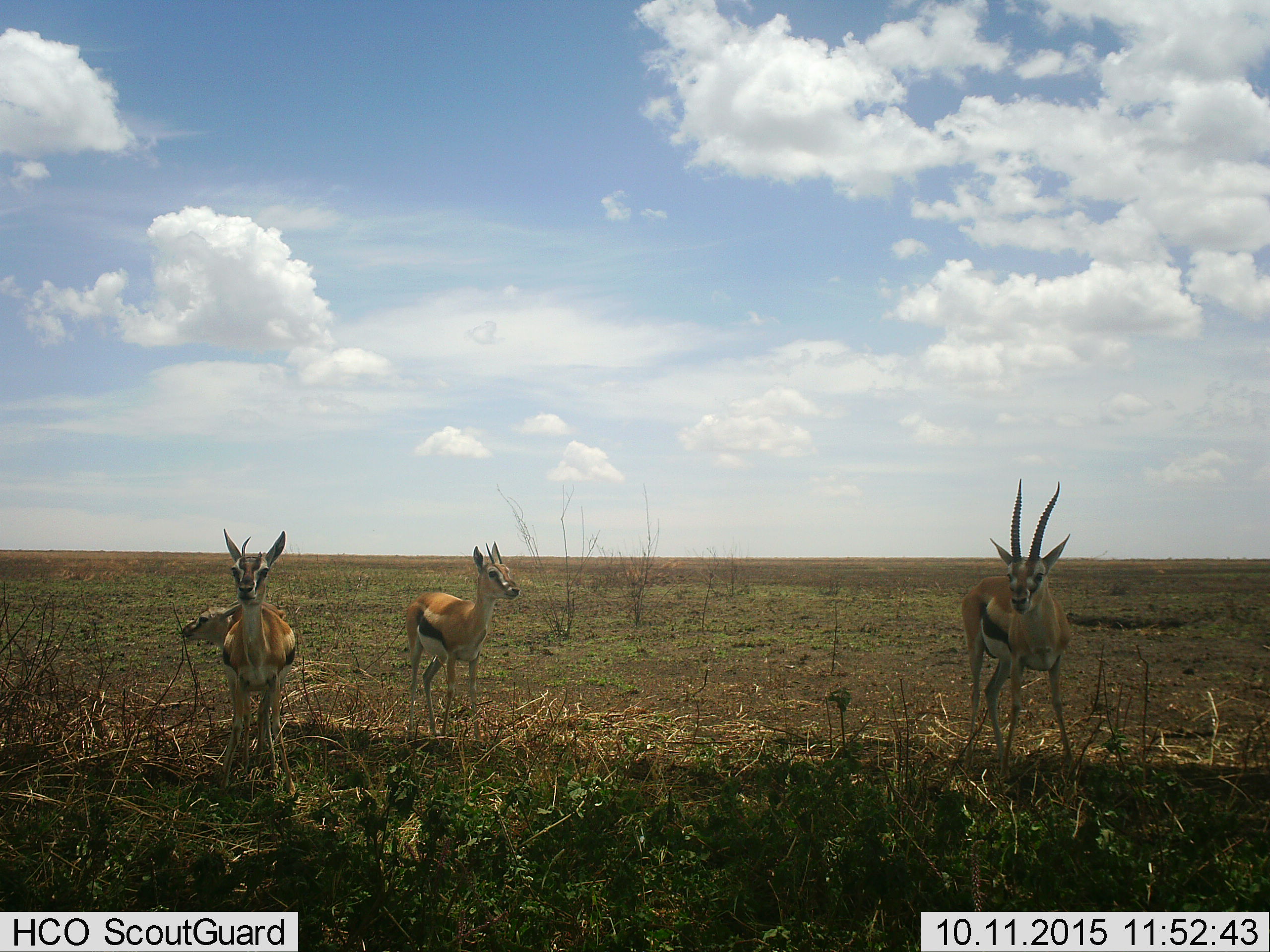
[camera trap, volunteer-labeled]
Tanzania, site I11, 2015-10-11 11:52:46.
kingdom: Animalia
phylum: Chordata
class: Mammalia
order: Artiodactyla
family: Bovidae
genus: Eudorcas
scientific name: Eudorcas thomsonii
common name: thomson's gazelle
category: gazellethomsons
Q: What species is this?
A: Gazellethomsons (thomson's gazelle) (Eudorcas thomsonii).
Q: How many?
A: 4.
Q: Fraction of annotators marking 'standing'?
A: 100%.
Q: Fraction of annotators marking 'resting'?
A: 0%.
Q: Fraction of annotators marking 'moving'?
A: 25%.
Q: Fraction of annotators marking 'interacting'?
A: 12%.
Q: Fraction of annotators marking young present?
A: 50%.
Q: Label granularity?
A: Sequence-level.